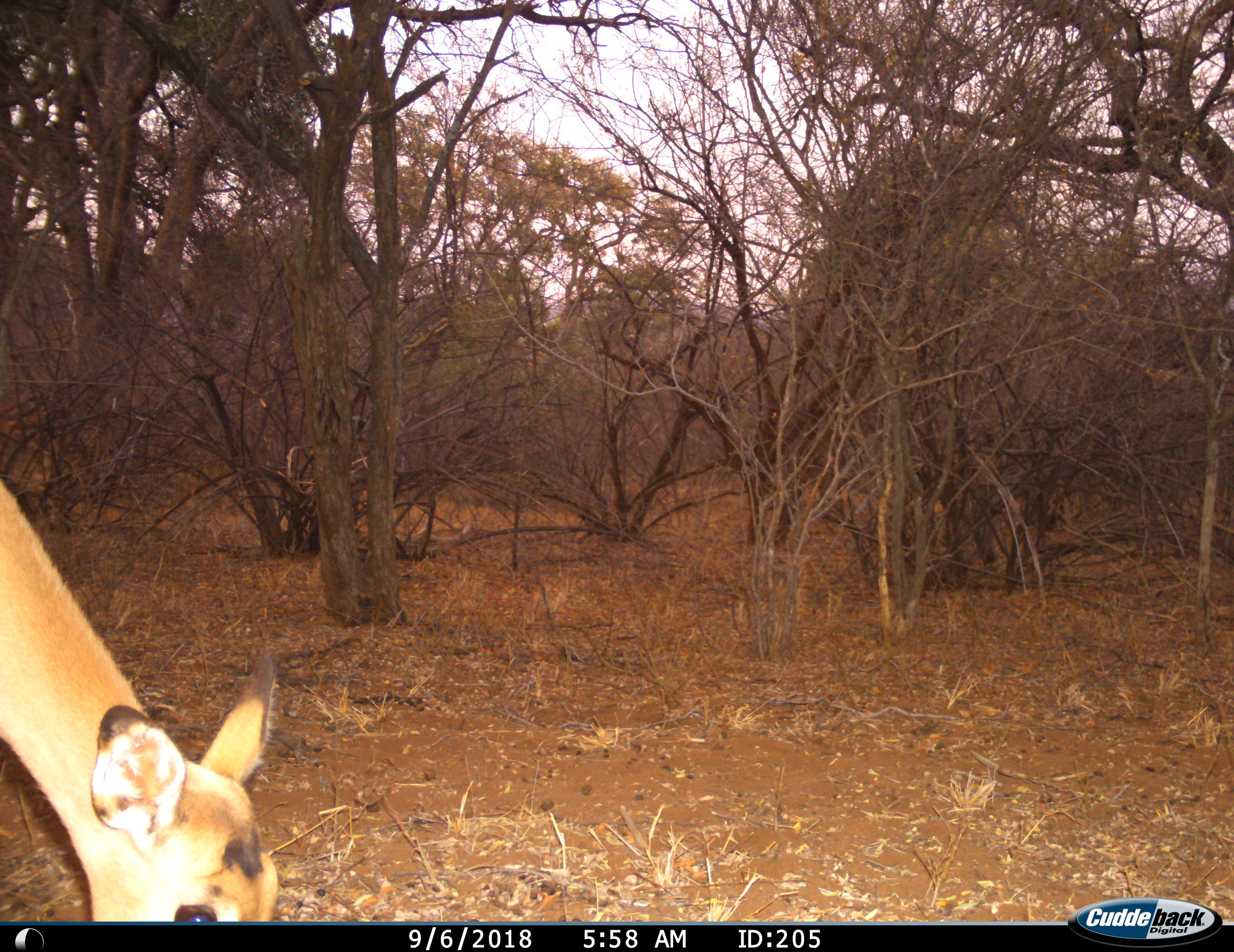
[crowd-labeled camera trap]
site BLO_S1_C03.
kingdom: Animalia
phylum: Chordata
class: Mammalia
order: Artiodactyla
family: Bovidae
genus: Aepyceros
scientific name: Aepyceros melampus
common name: impala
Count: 1.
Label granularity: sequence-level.